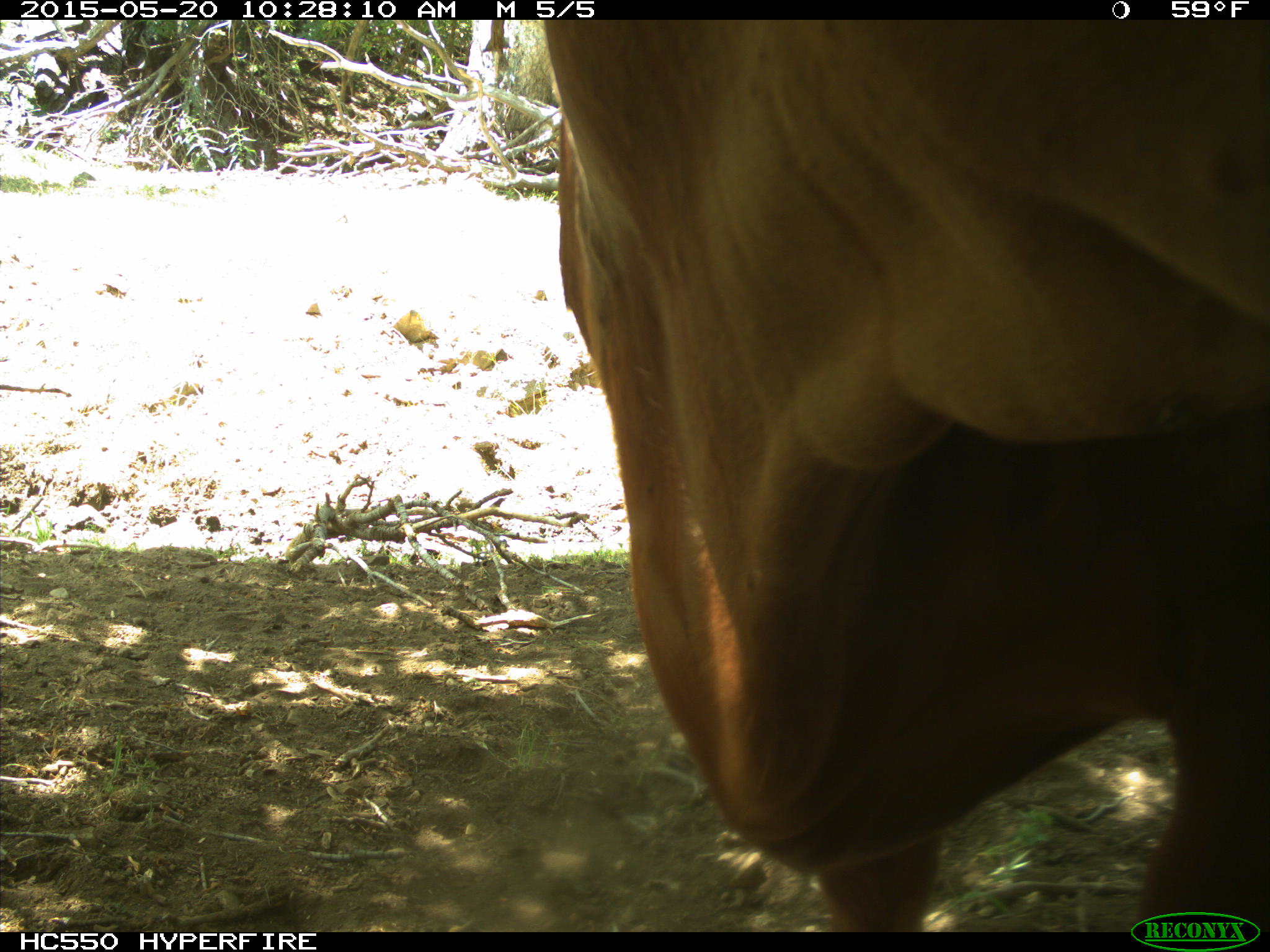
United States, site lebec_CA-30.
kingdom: Animalia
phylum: Chordata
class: Mammalia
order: Artiodactyla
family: Bovidae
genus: Bos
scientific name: Bos taurus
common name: domestic cow